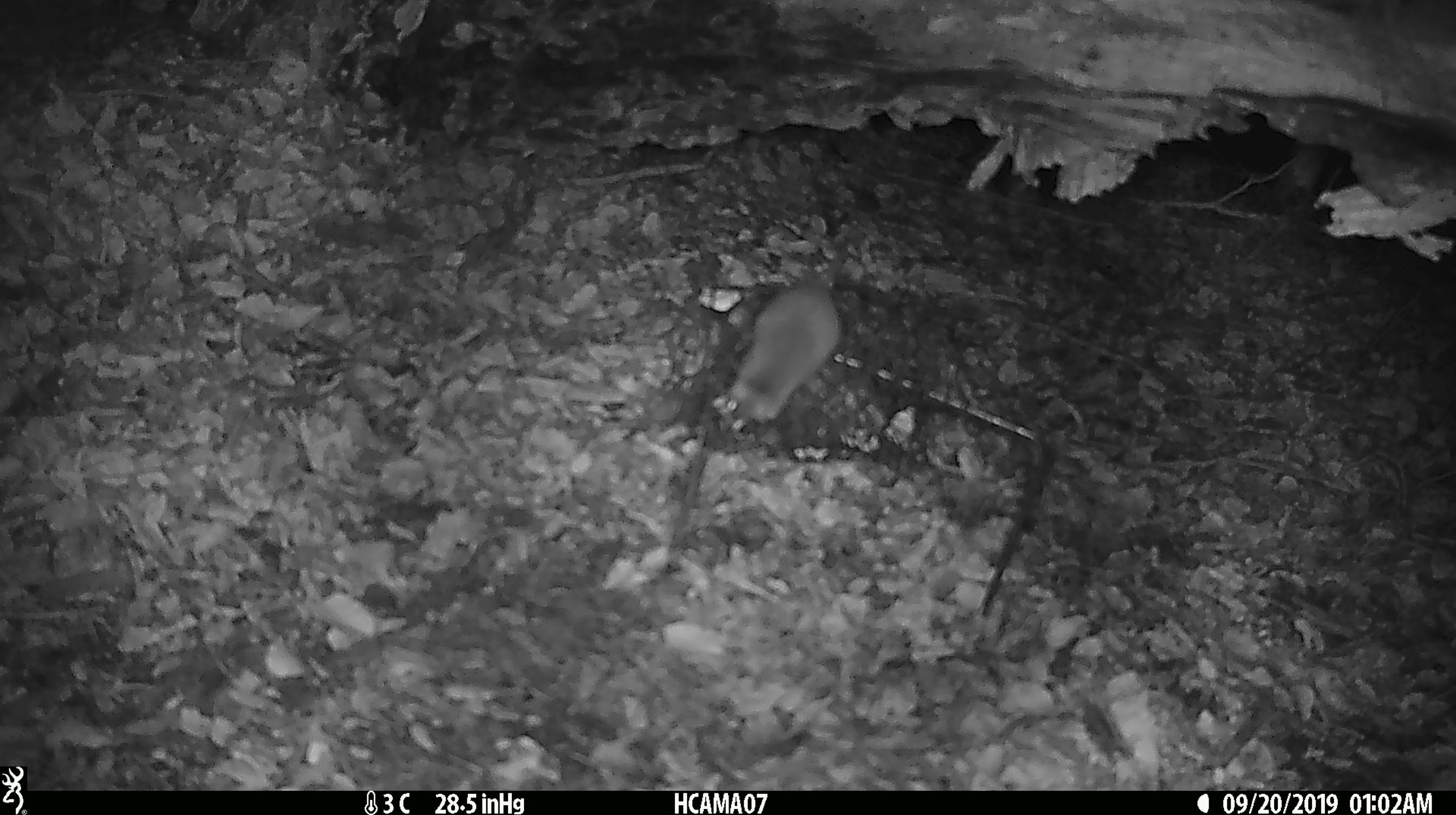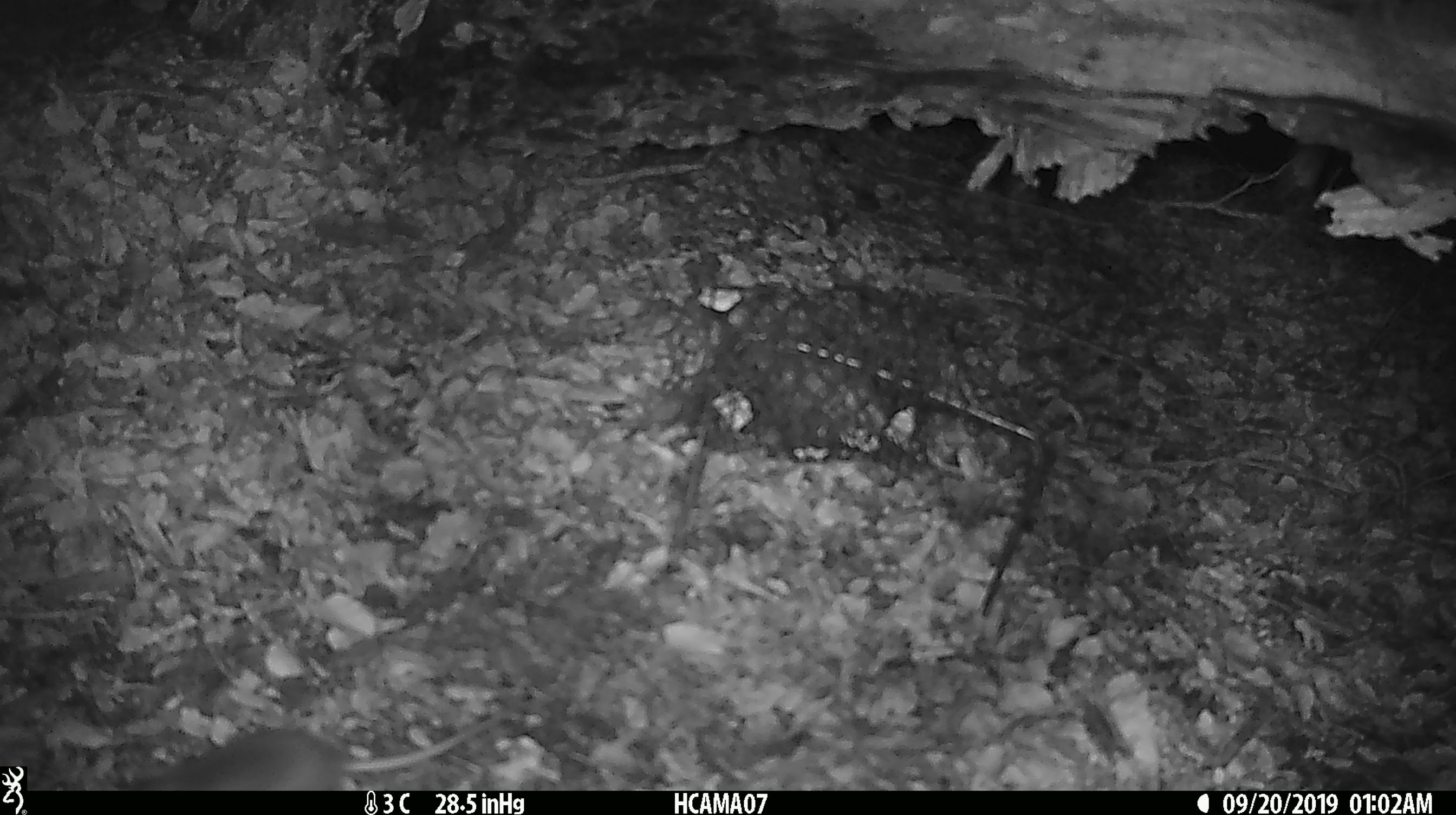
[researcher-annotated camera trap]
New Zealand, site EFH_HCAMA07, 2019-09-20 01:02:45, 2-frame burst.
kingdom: Animalia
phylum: Chordata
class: Mammalia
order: Rodentia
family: Muridae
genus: Mus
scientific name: Mus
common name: mouse